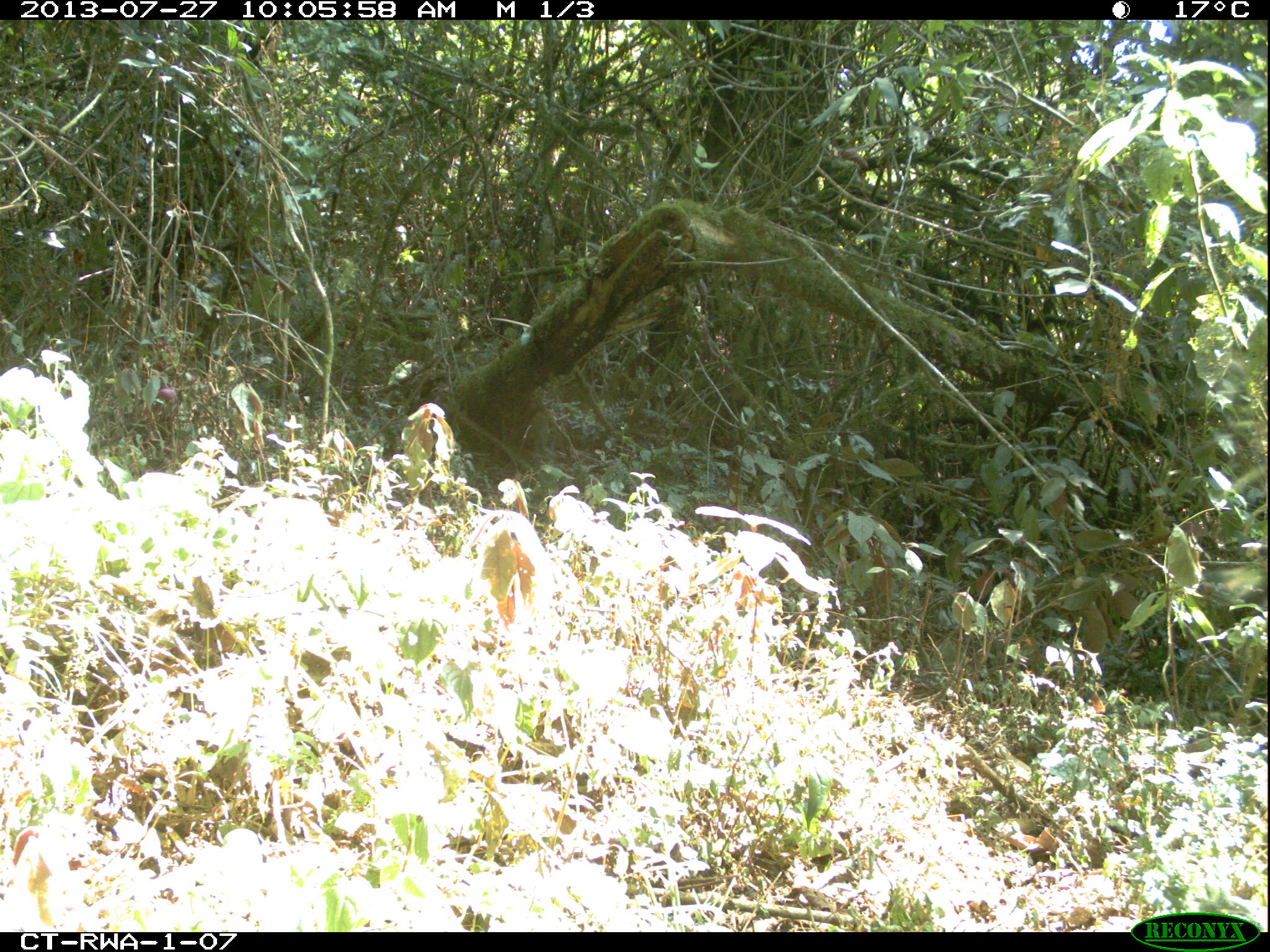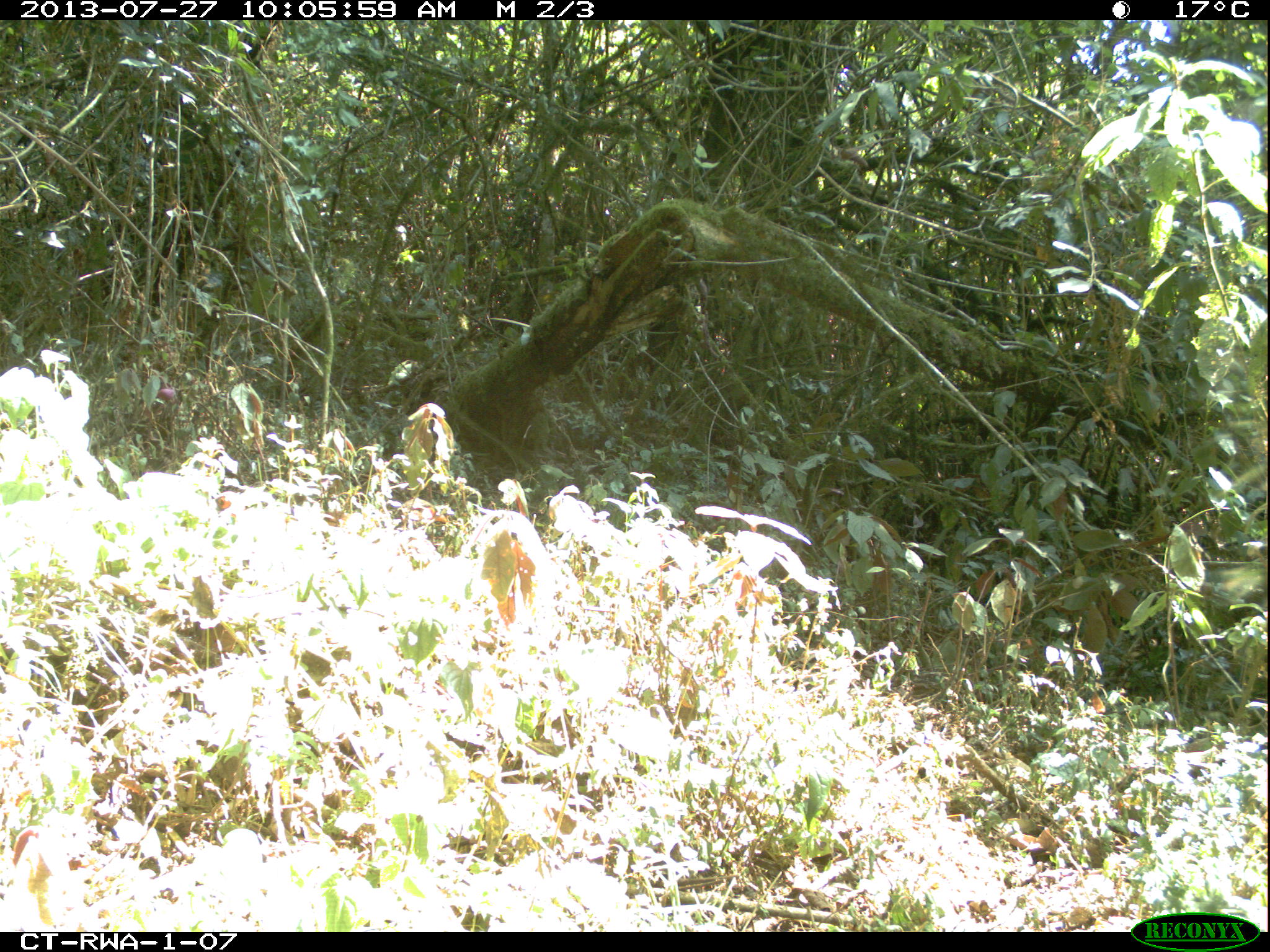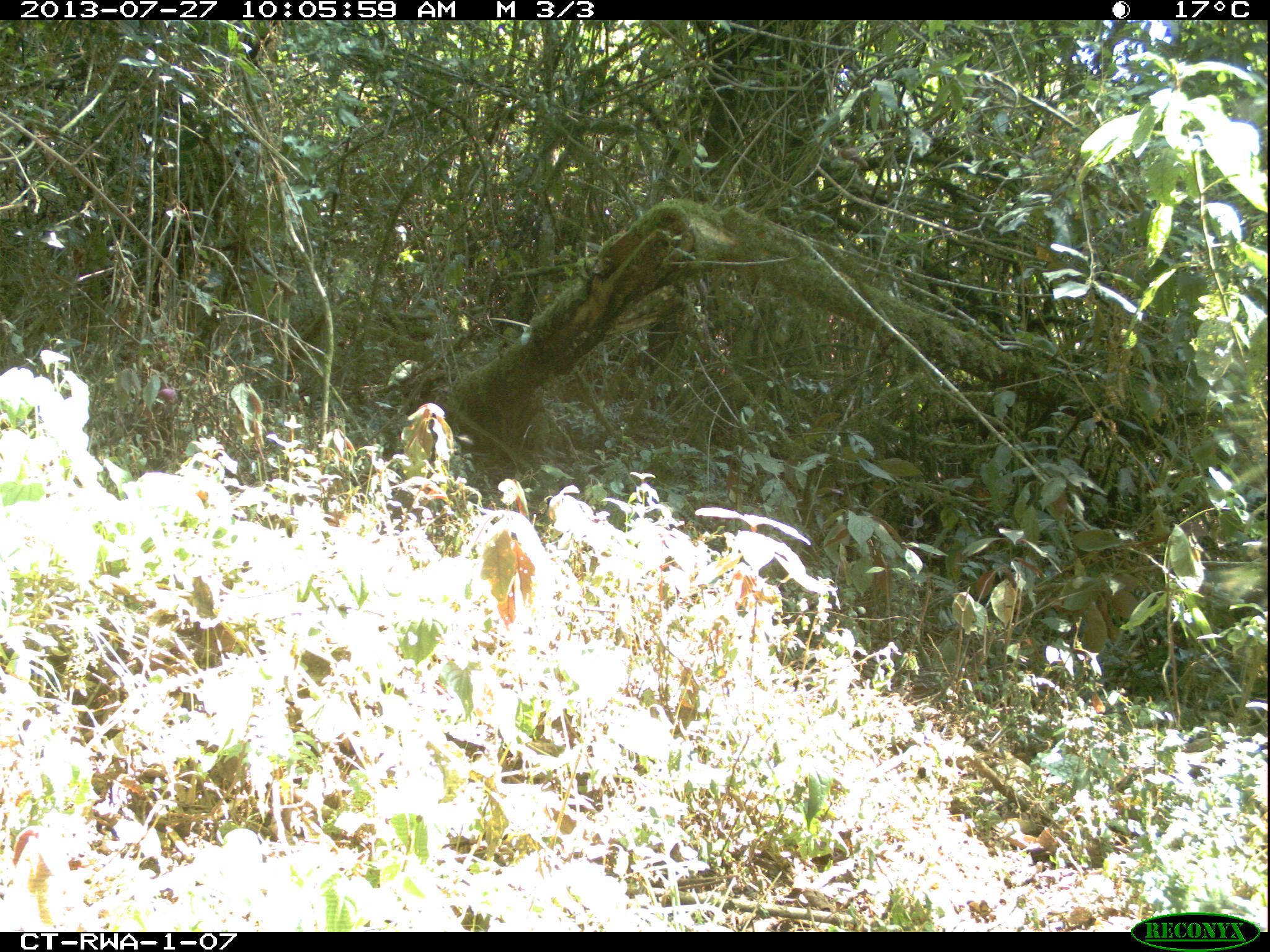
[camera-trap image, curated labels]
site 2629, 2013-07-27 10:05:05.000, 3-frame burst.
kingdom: Animalia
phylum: Chordata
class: Aves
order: Galliformes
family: Phasianidae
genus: Pternistis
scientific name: Pternistis nobilis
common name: handsome francolin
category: francolinus nobilis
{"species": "francolinus nobilis (handsome francolin) (Pternistis nobilis)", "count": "2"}